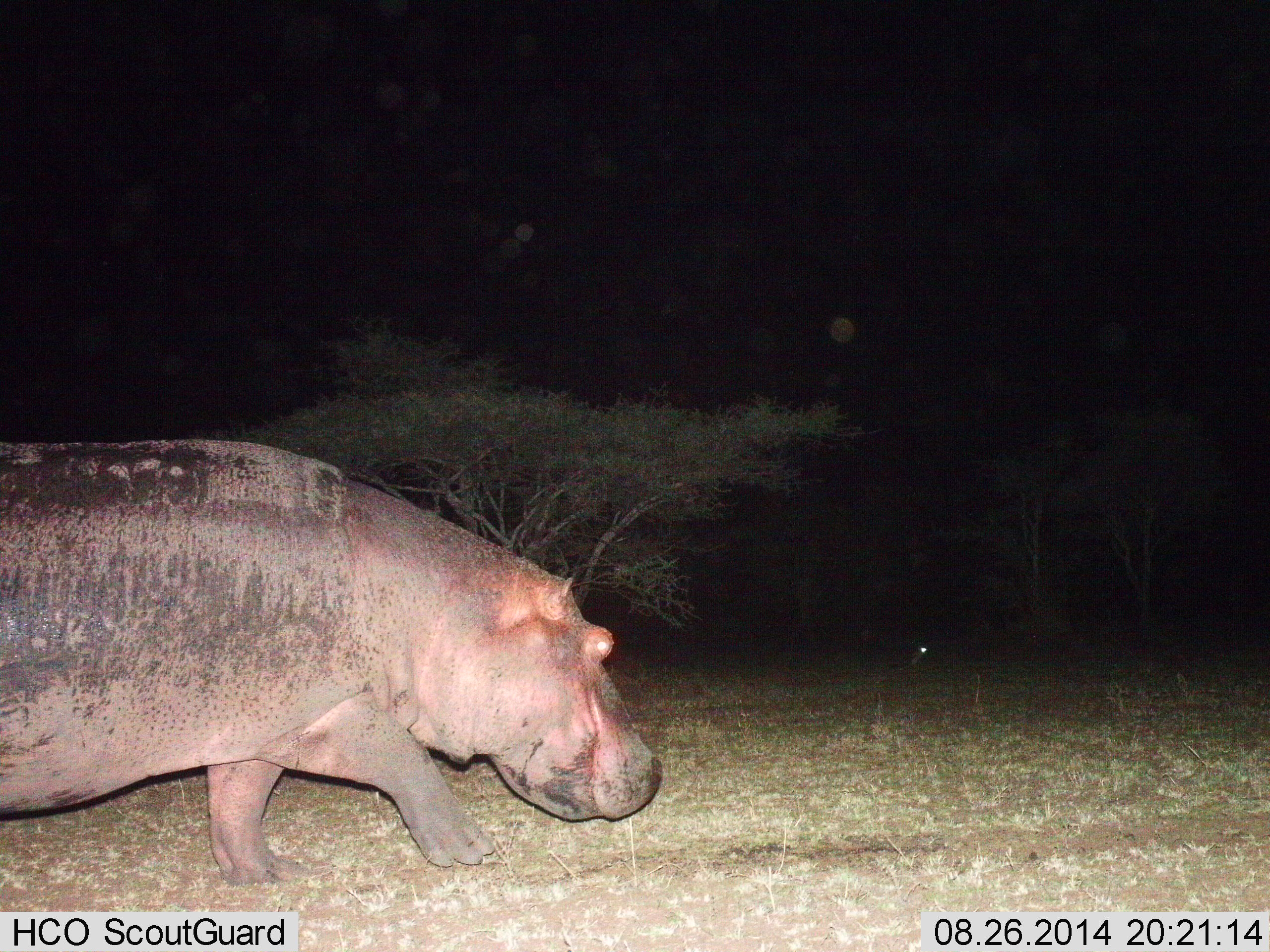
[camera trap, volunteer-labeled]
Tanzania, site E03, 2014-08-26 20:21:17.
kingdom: Animalia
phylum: Chordata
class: Mammalia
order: Artiodactyla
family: Hippopotamidae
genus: Hippopotamus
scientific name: Hippopotamus amphibius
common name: hippopotamus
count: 1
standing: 0%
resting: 10%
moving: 100%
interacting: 0%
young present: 0%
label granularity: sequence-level